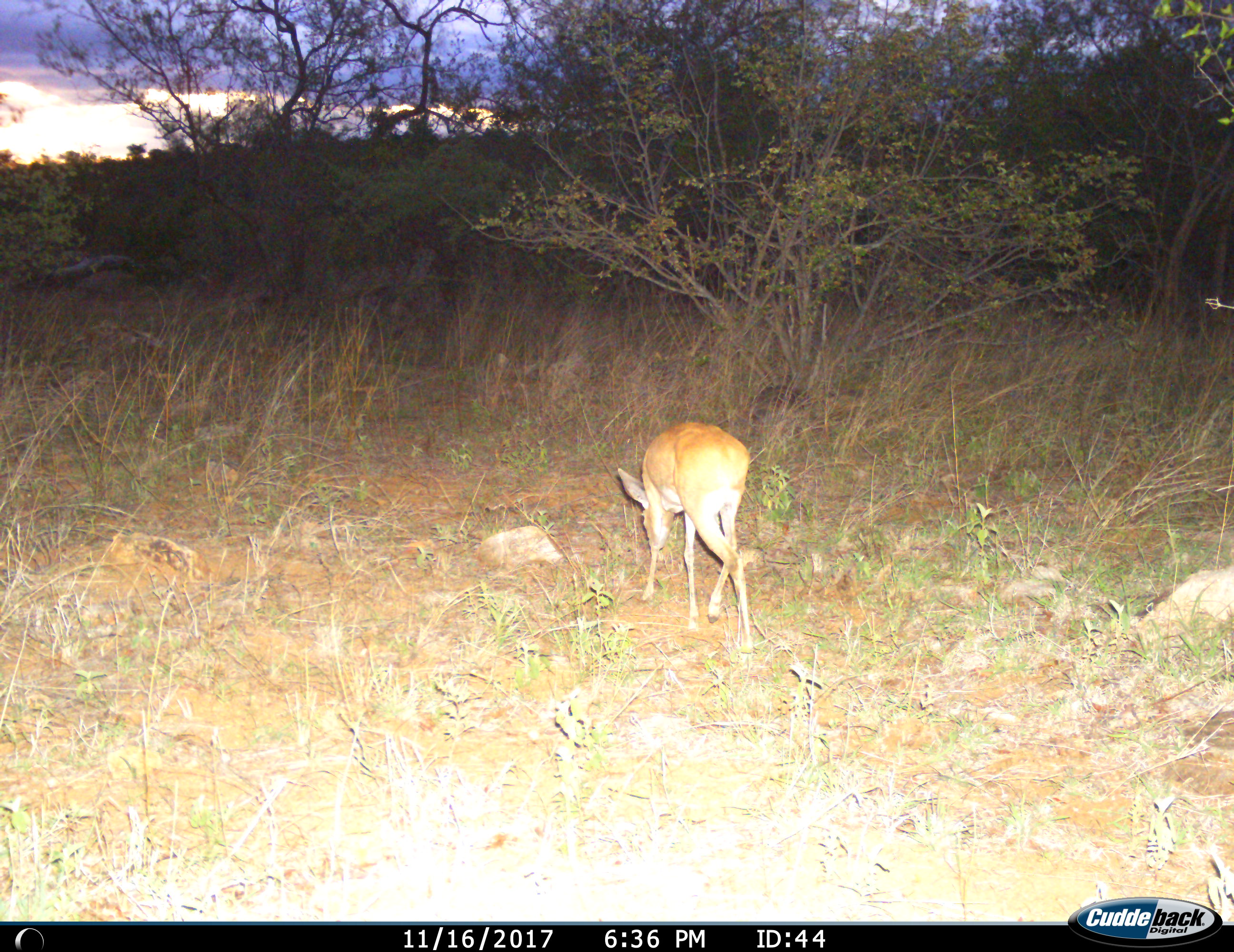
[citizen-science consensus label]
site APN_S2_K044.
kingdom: Animalia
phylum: Chordata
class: Mammalia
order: Artiodactyla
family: Bovidae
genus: Raphicerus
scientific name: Raphicerus campestris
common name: steenbok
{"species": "steenbok (Raphicerus campestris)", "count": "1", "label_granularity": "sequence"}